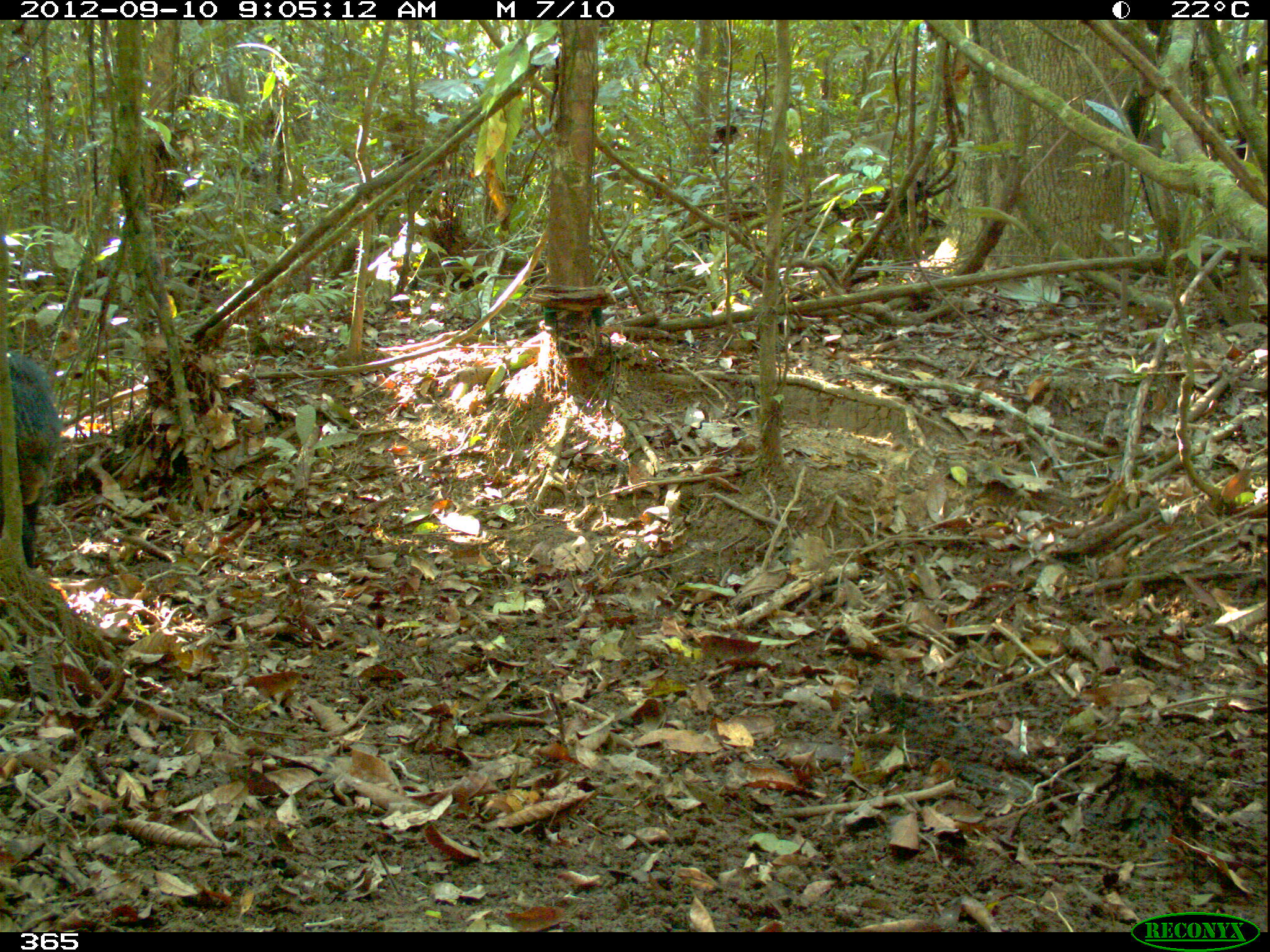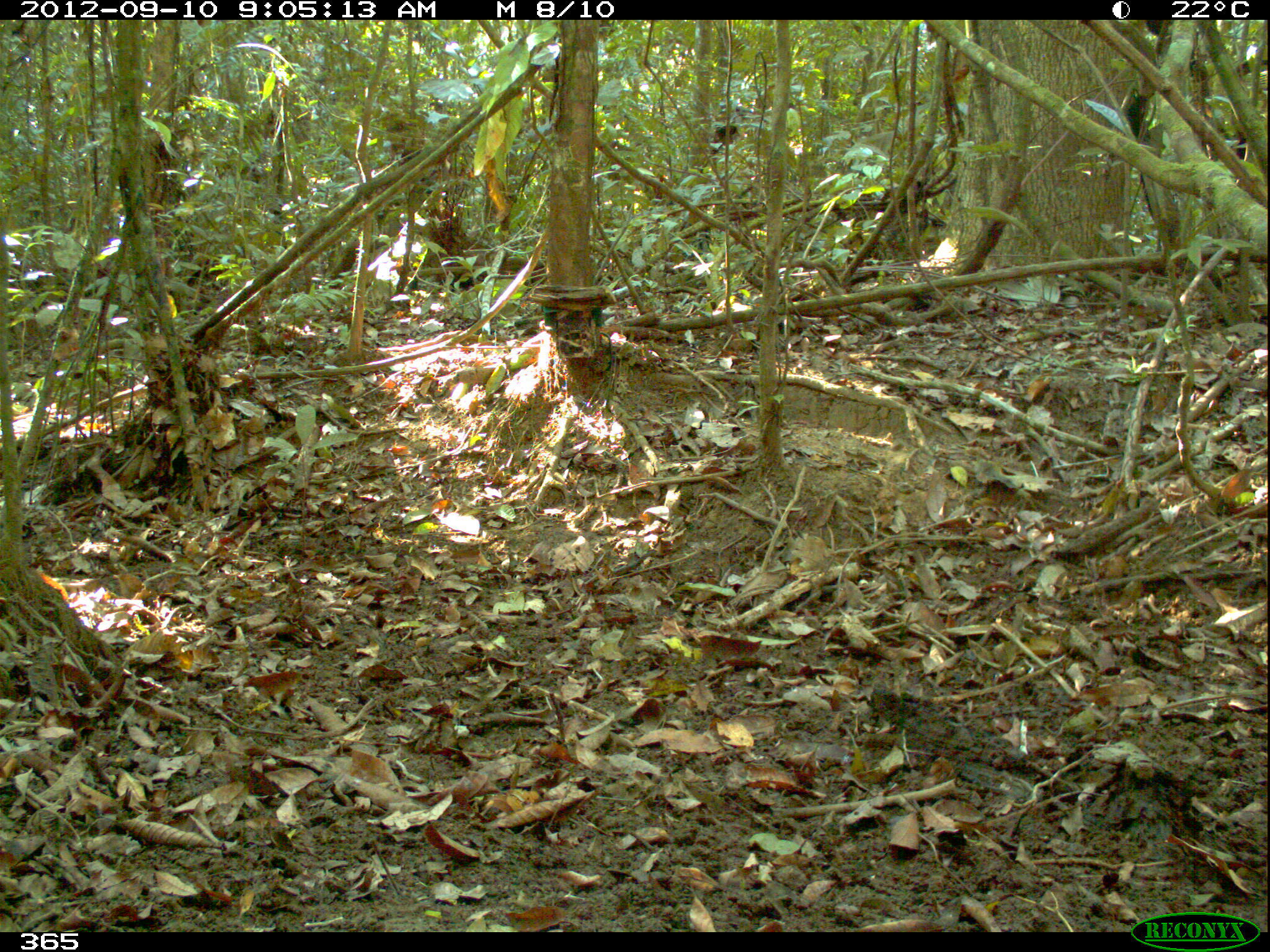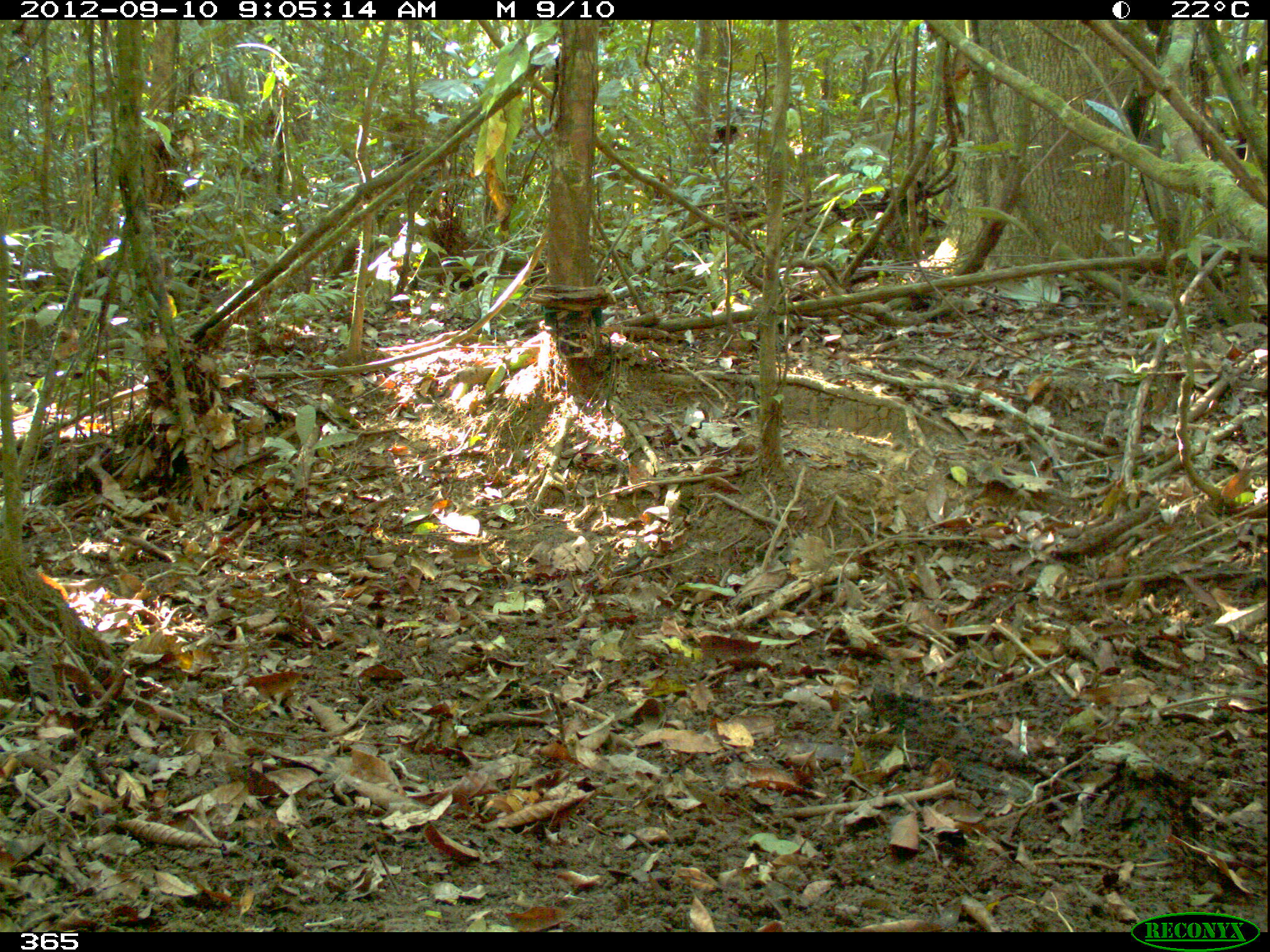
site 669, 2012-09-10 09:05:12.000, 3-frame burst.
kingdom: Animalia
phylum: Chordata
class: Mammalia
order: Artiodactyla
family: Tayassuidae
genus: Tayassu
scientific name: Tayassu pecari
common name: white-lipped peccary